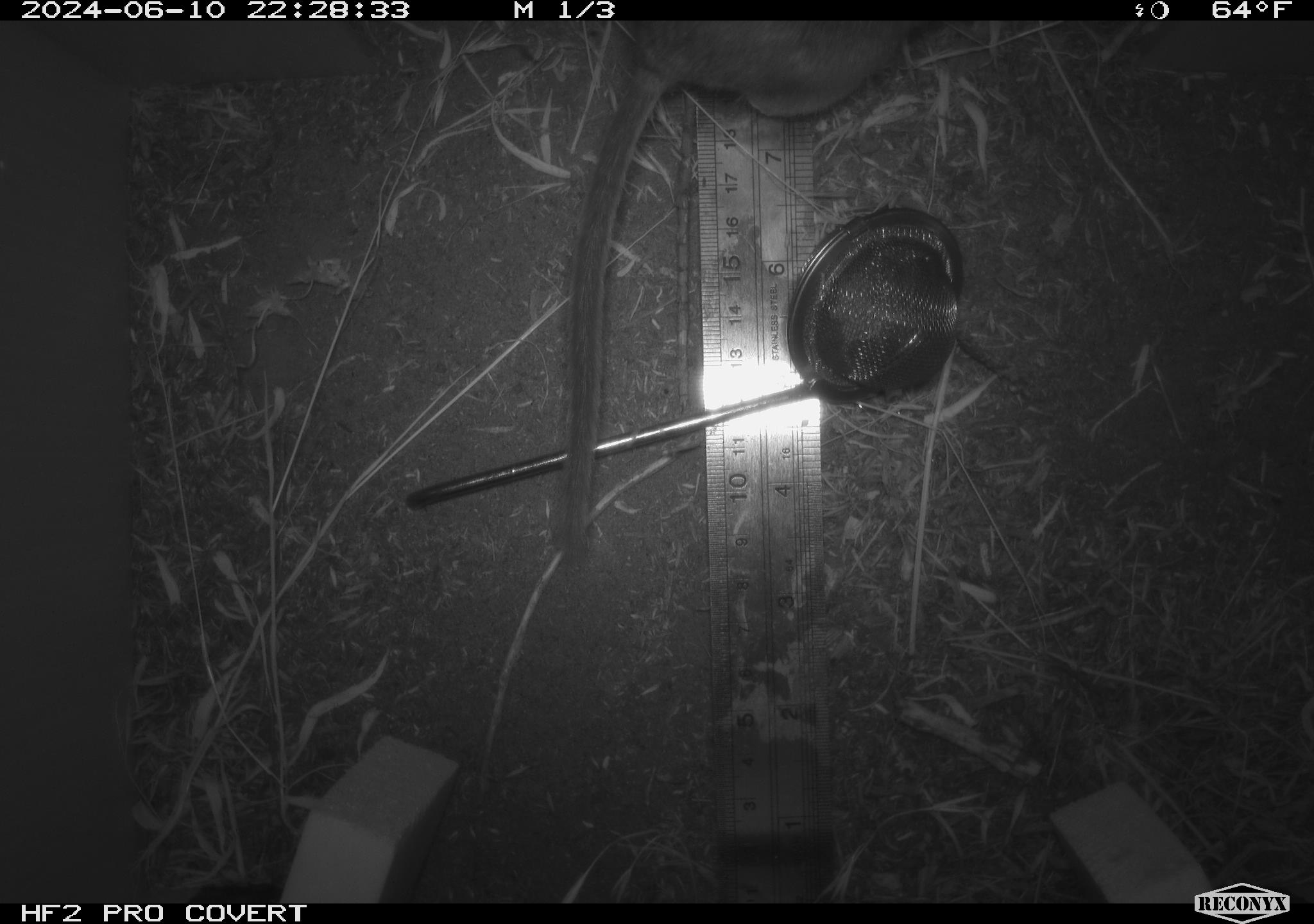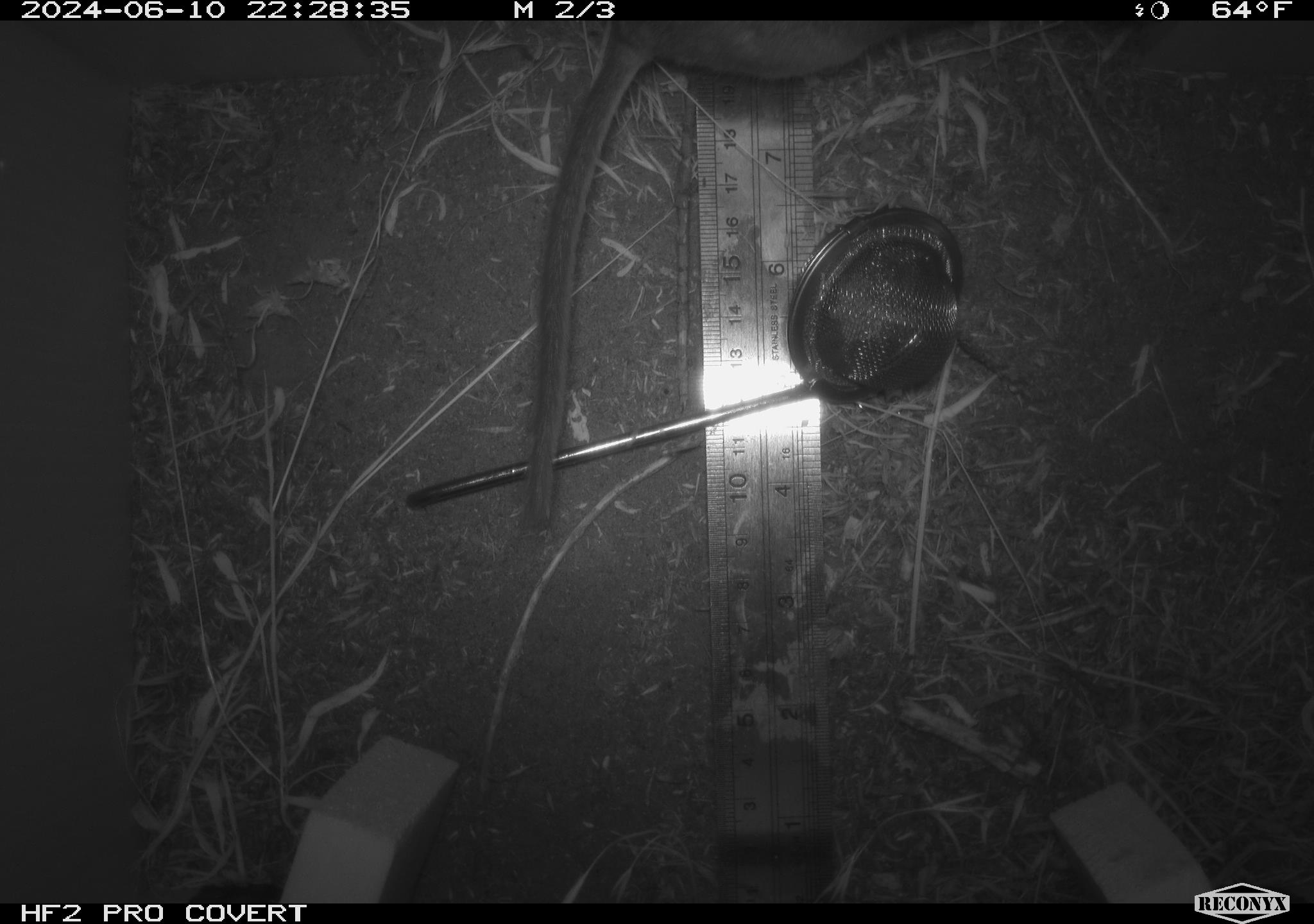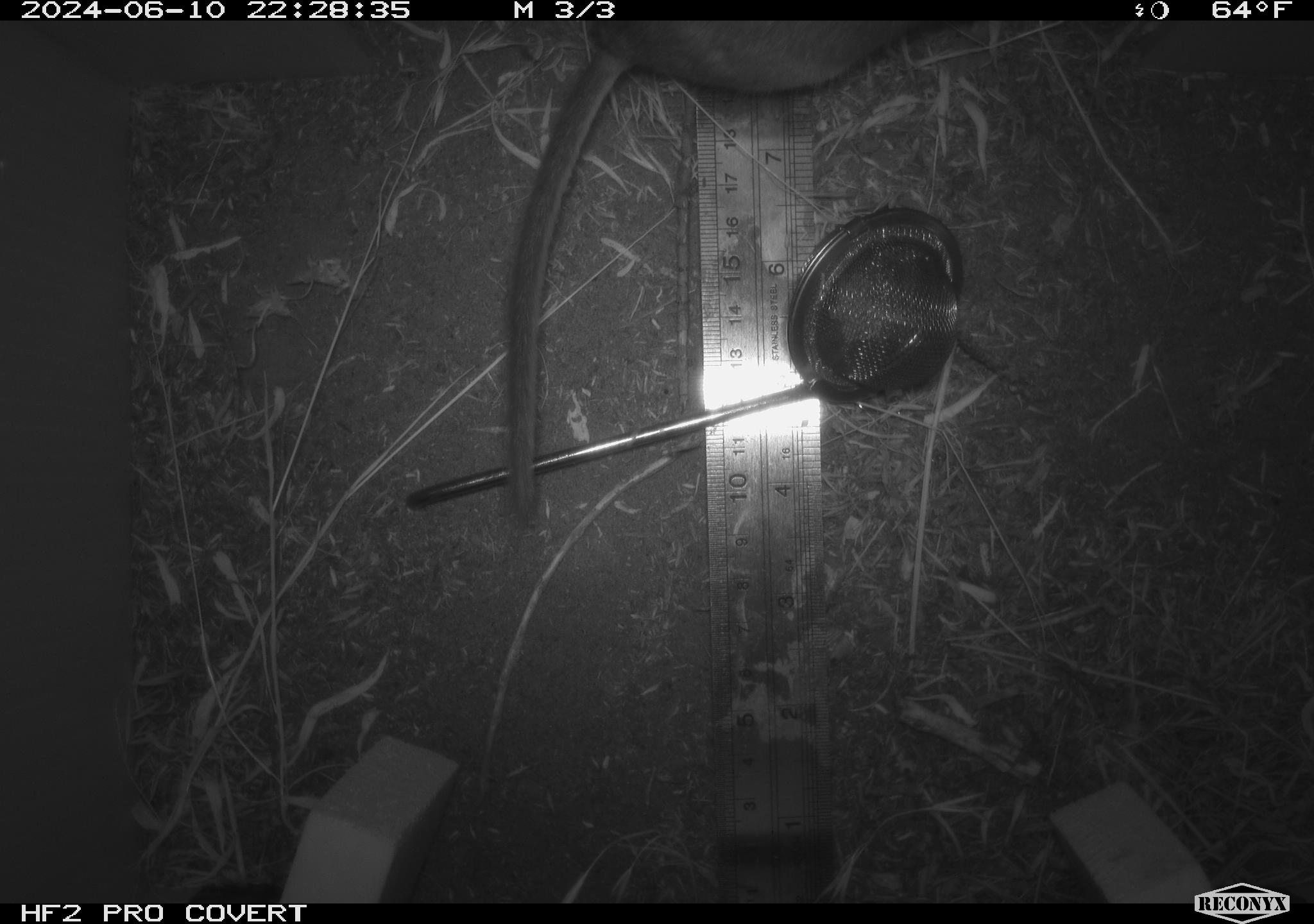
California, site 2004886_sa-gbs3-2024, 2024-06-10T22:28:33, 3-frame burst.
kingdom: Animalia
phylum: Chordata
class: Mammalia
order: Rodentia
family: Cricetidae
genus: Neotoma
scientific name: Neotoma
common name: pack rat or woodrat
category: neotoma species